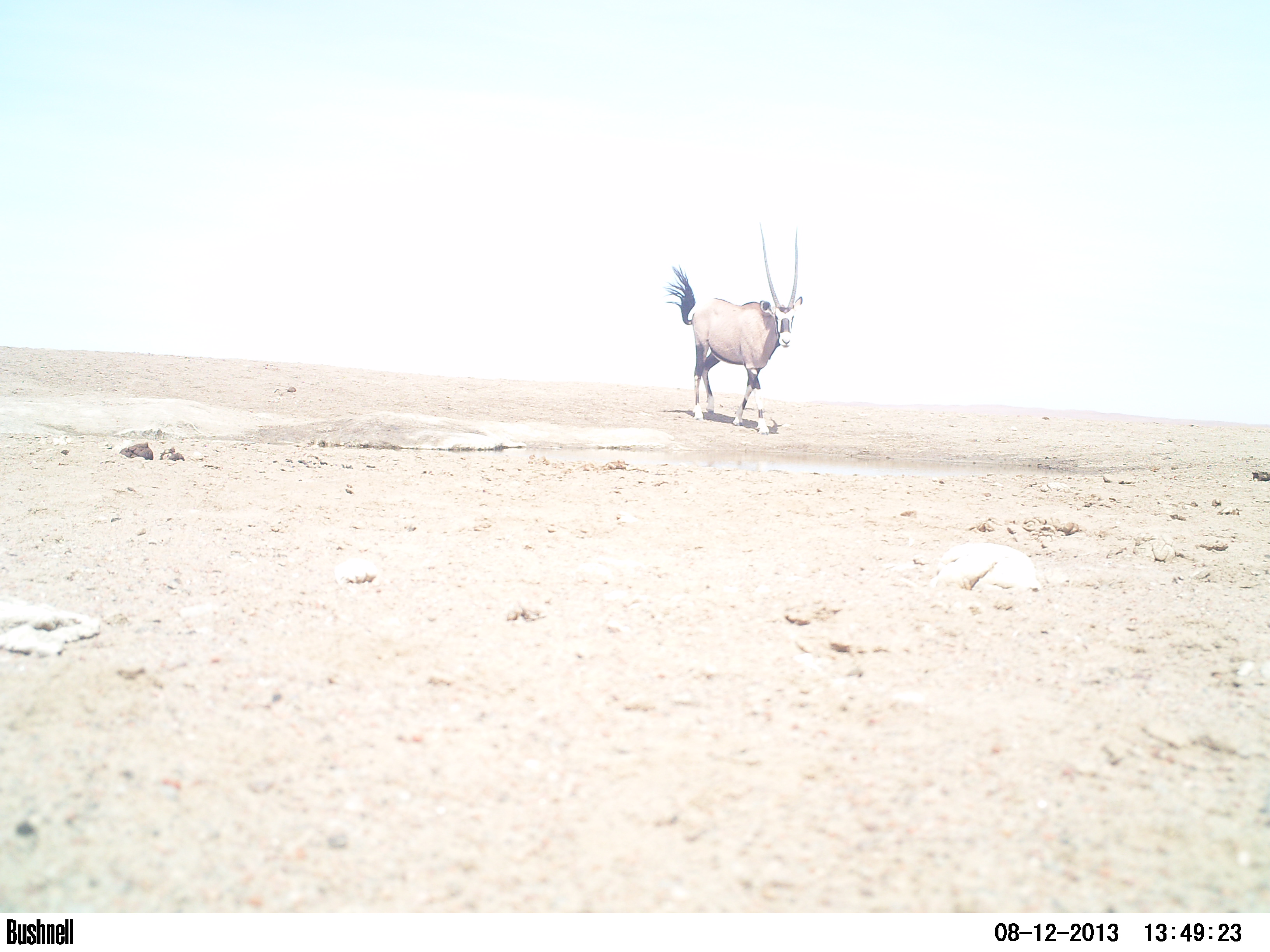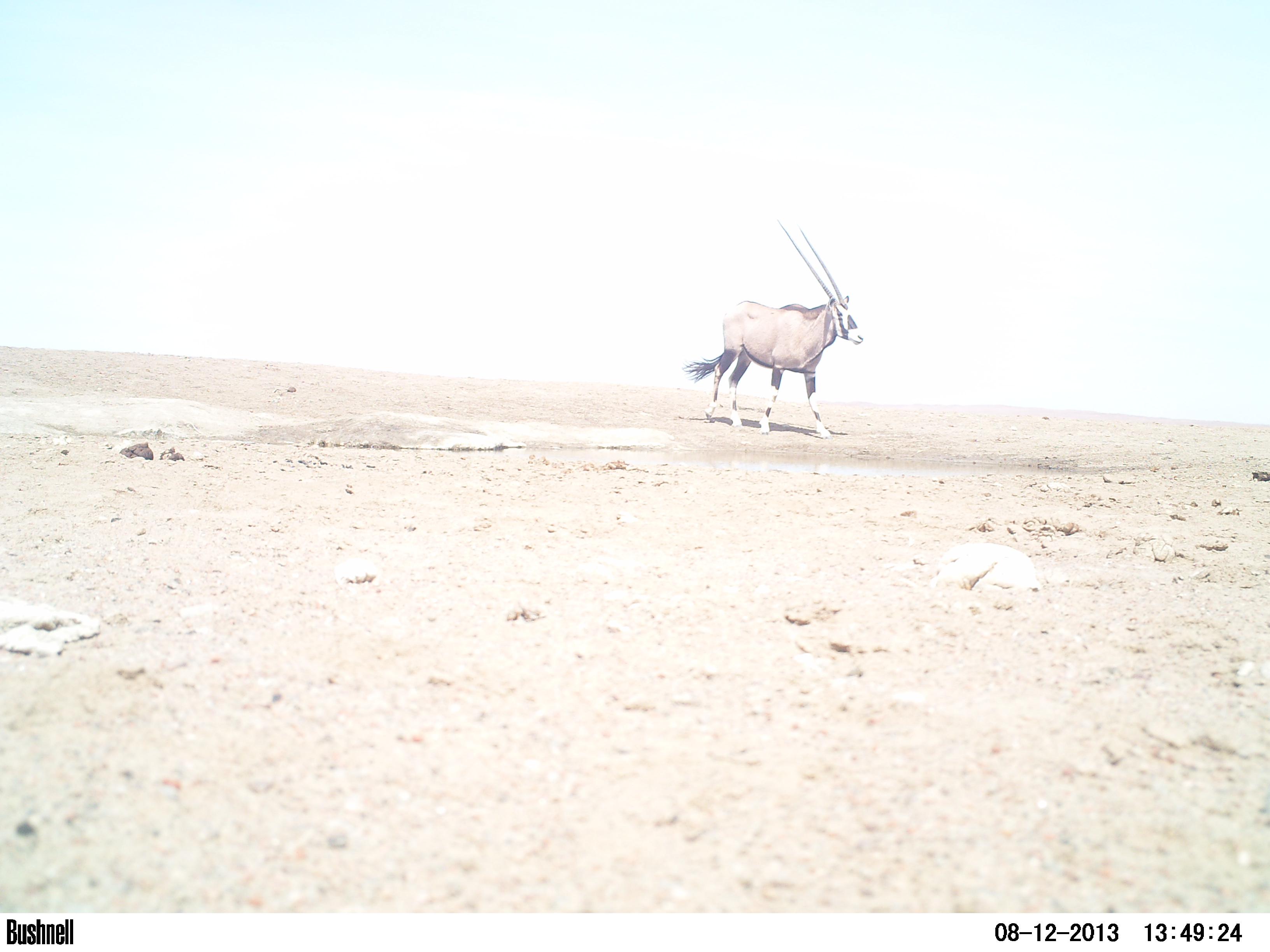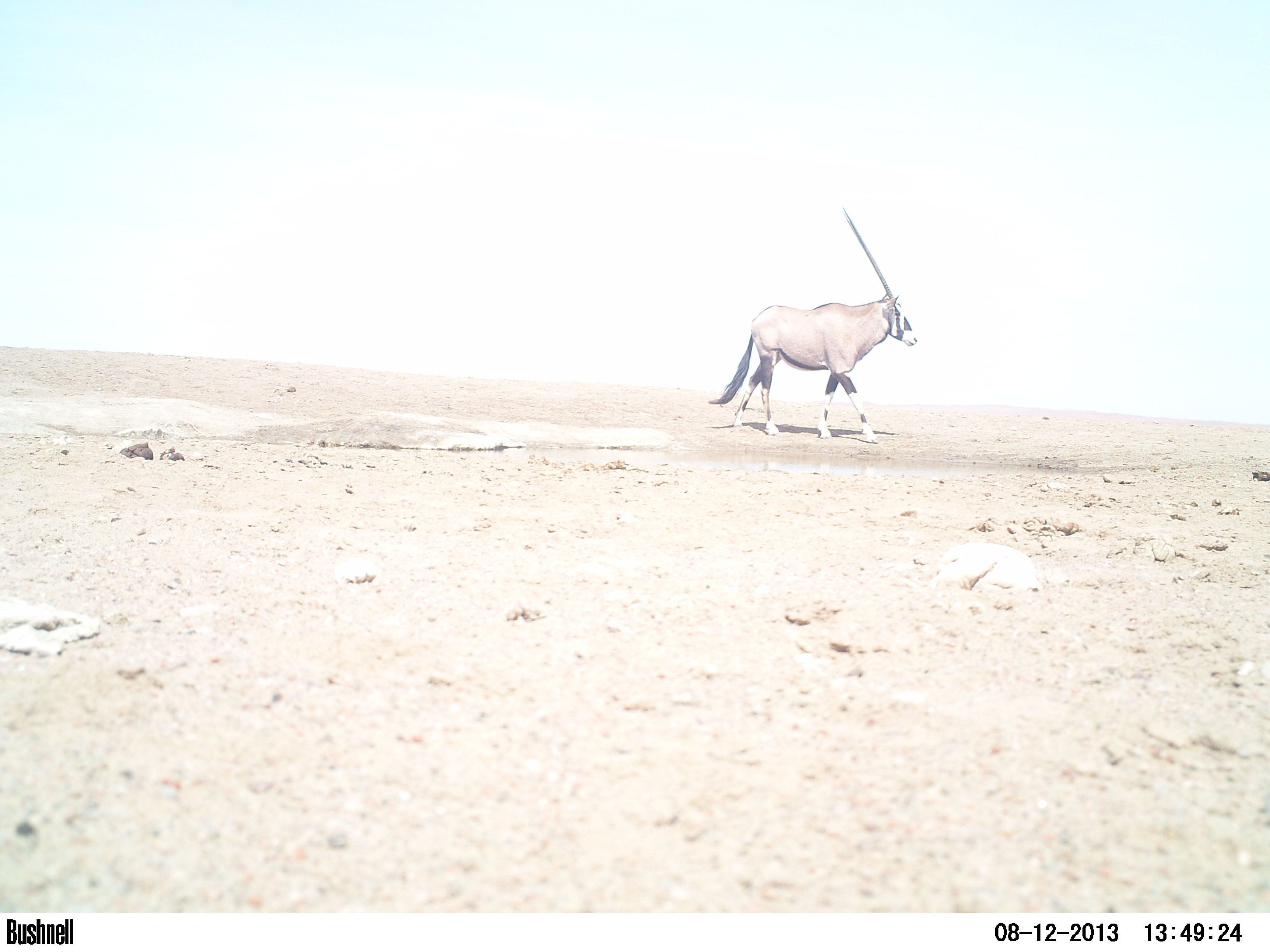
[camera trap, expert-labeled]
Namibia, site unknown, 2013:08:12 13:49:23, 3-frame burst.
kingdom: Animalia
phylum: Chordata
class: Mammalia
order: Artiodactyla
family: Bovidae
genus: Oryx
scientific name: Oryx gazella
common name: gemsbok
Oryx gazella (gemsbok).